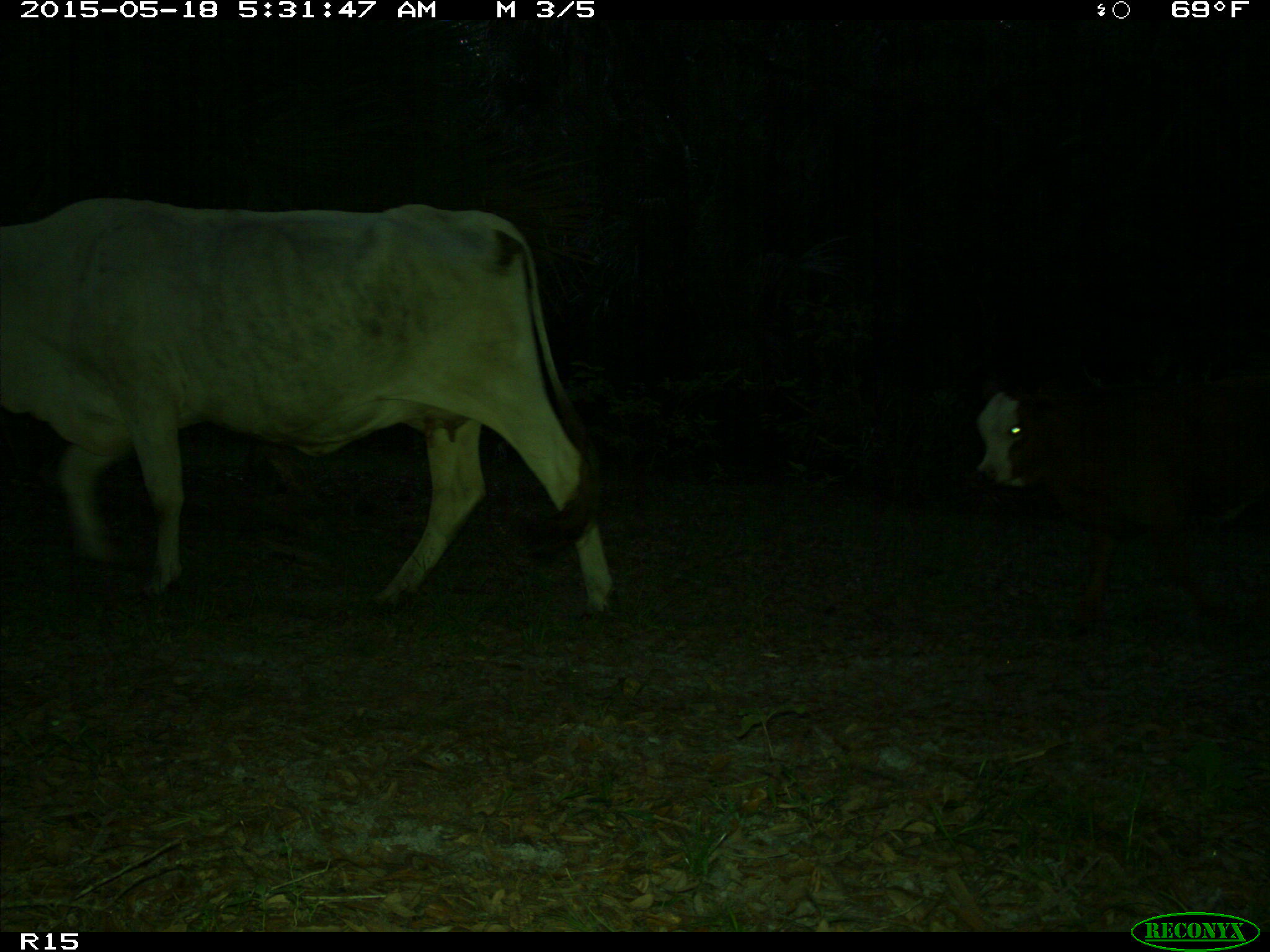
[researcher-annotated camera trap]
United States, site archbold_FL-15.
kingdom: Animalia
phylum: Chordata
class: Mammalia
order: Artiodactyla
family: Bovidae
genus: Bos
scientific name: Bos taurus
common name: domestic cow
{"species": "Bos taurus (domestic cow)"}